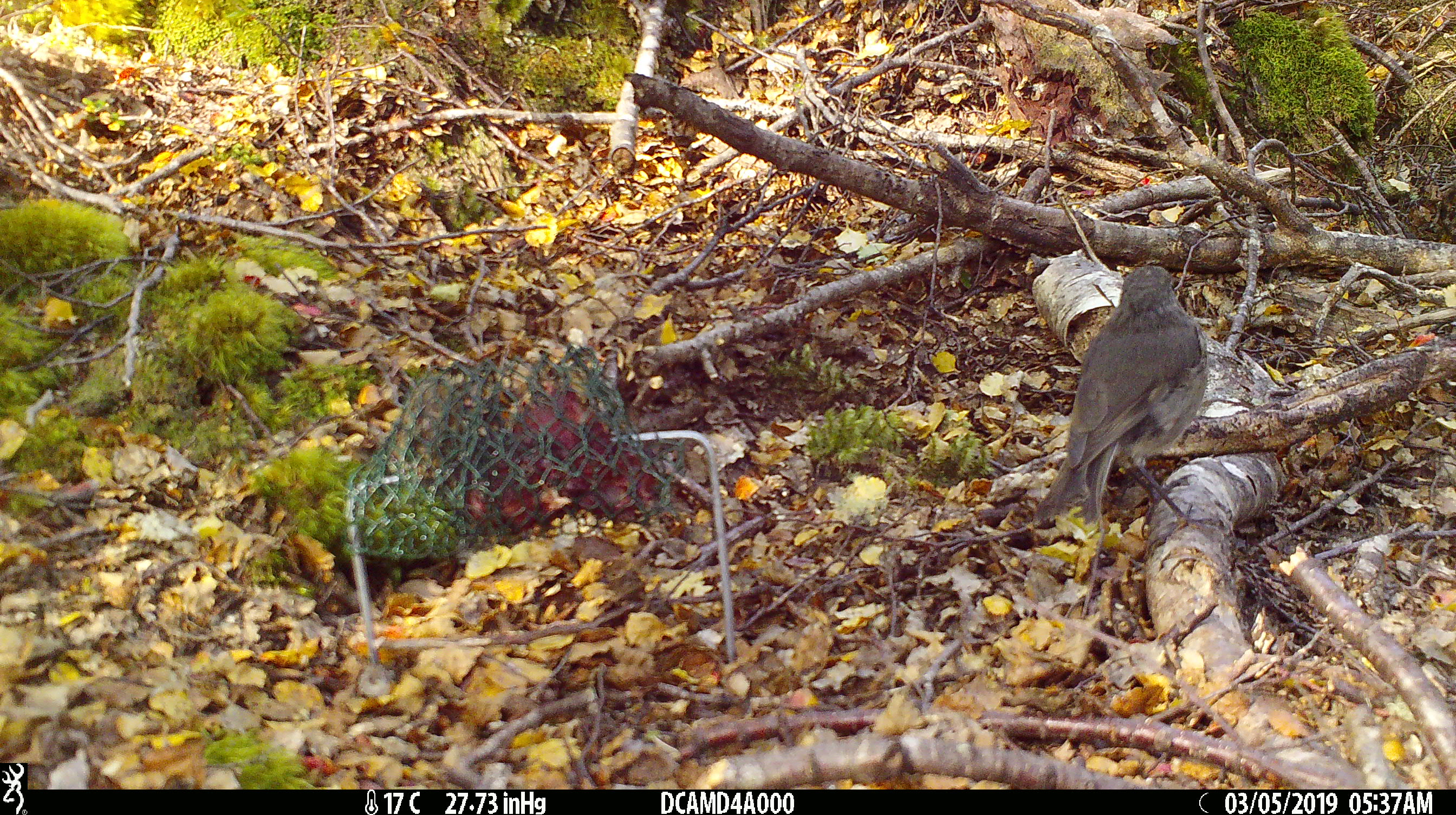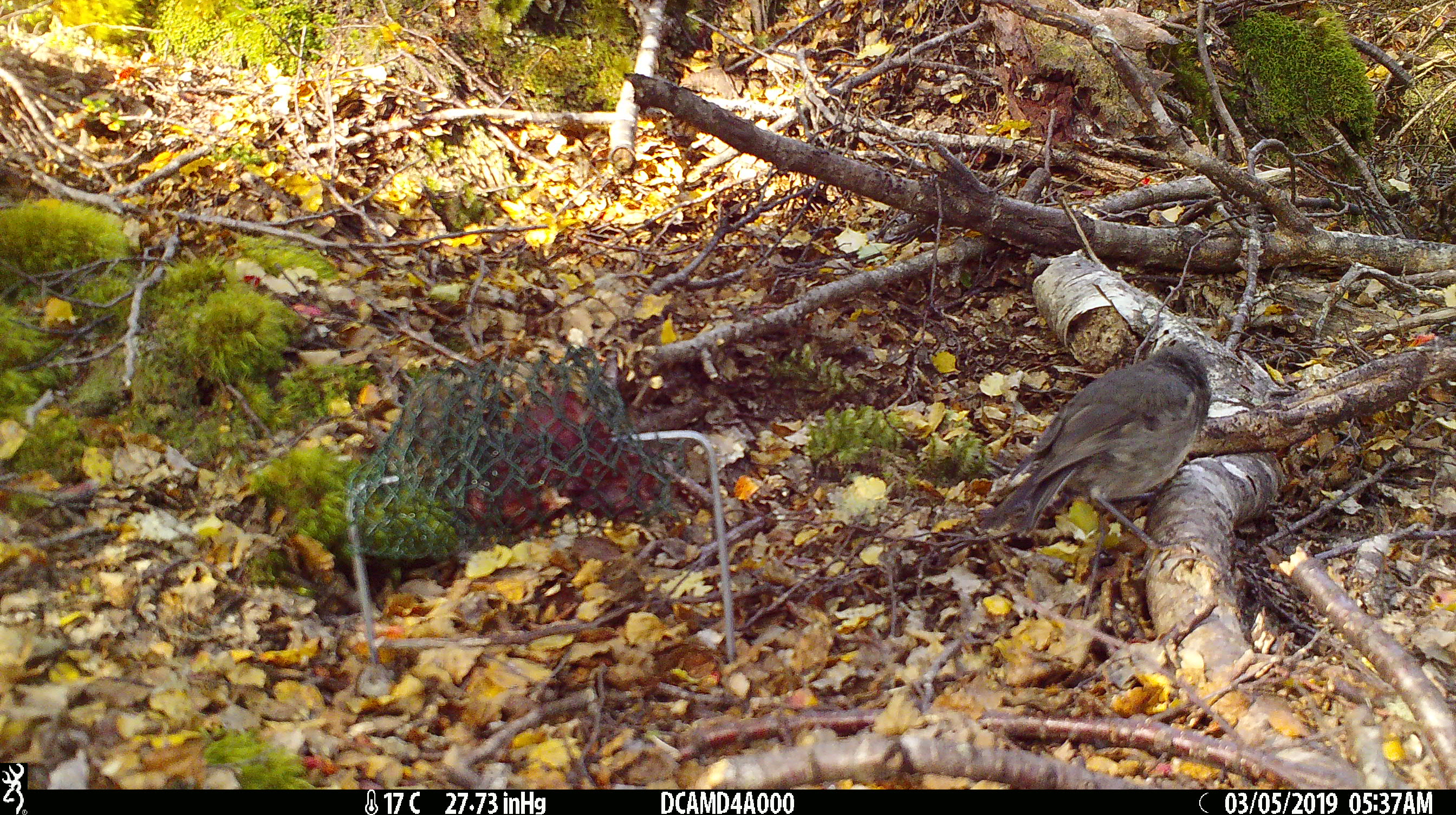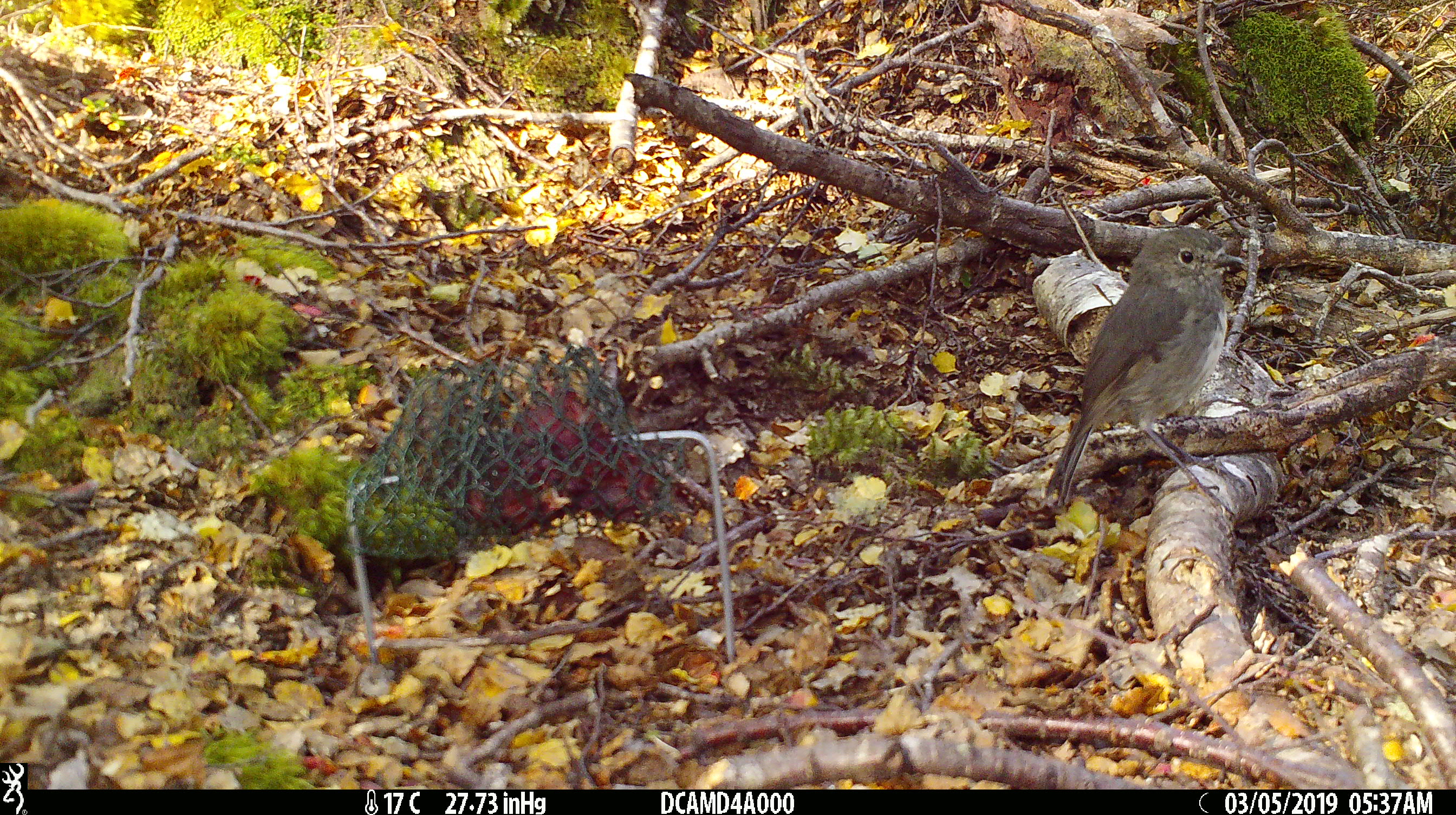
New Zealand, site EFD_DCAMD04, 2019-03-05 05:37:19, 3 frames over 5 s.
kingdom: Animalia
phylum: Chordata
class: Aves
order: Passeriformes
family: Petroicidae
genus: Petroica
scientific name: Petroica australis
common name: new zealand robin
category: robin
Robin (new zealand robin) (Petroica australis).